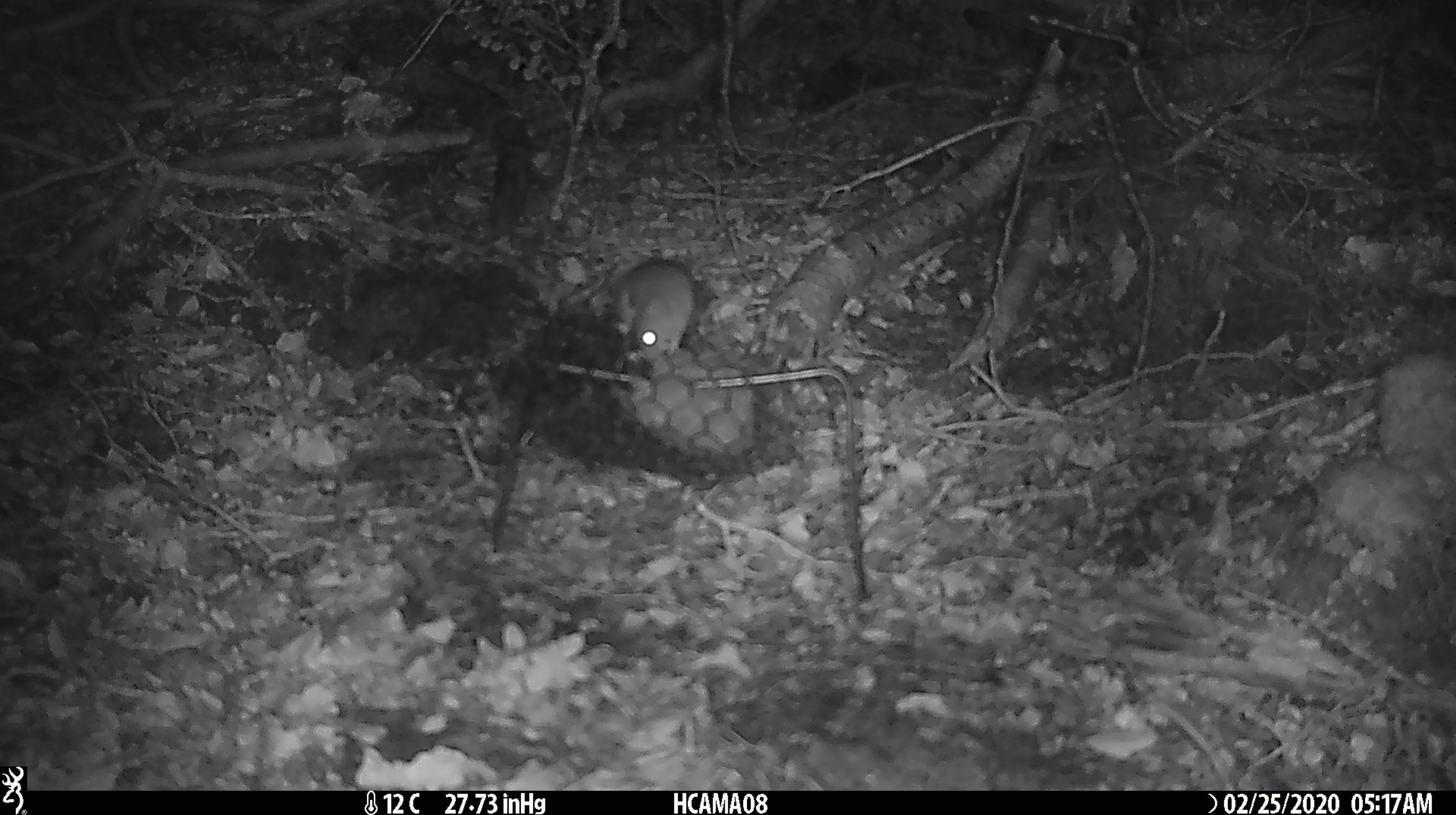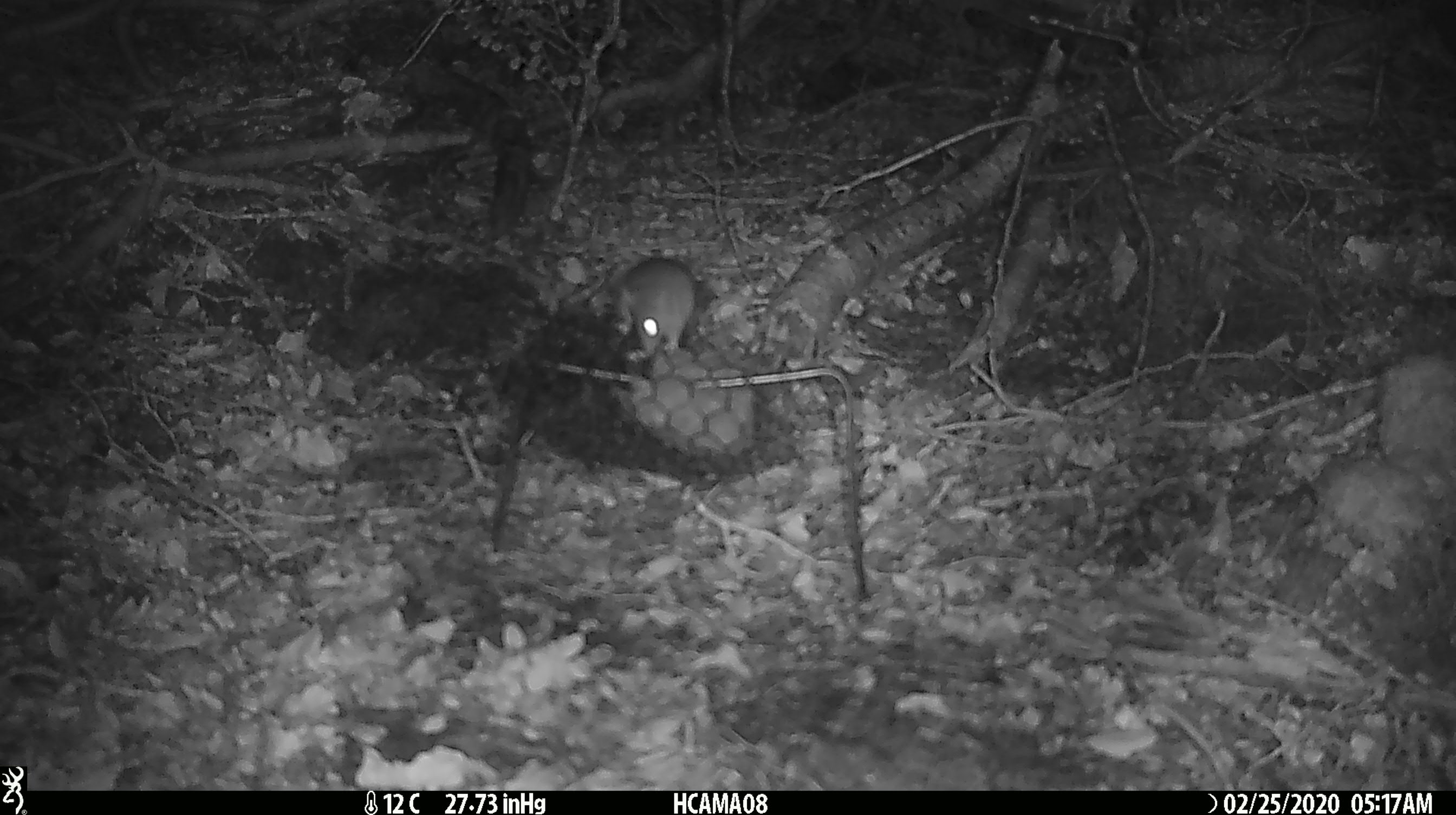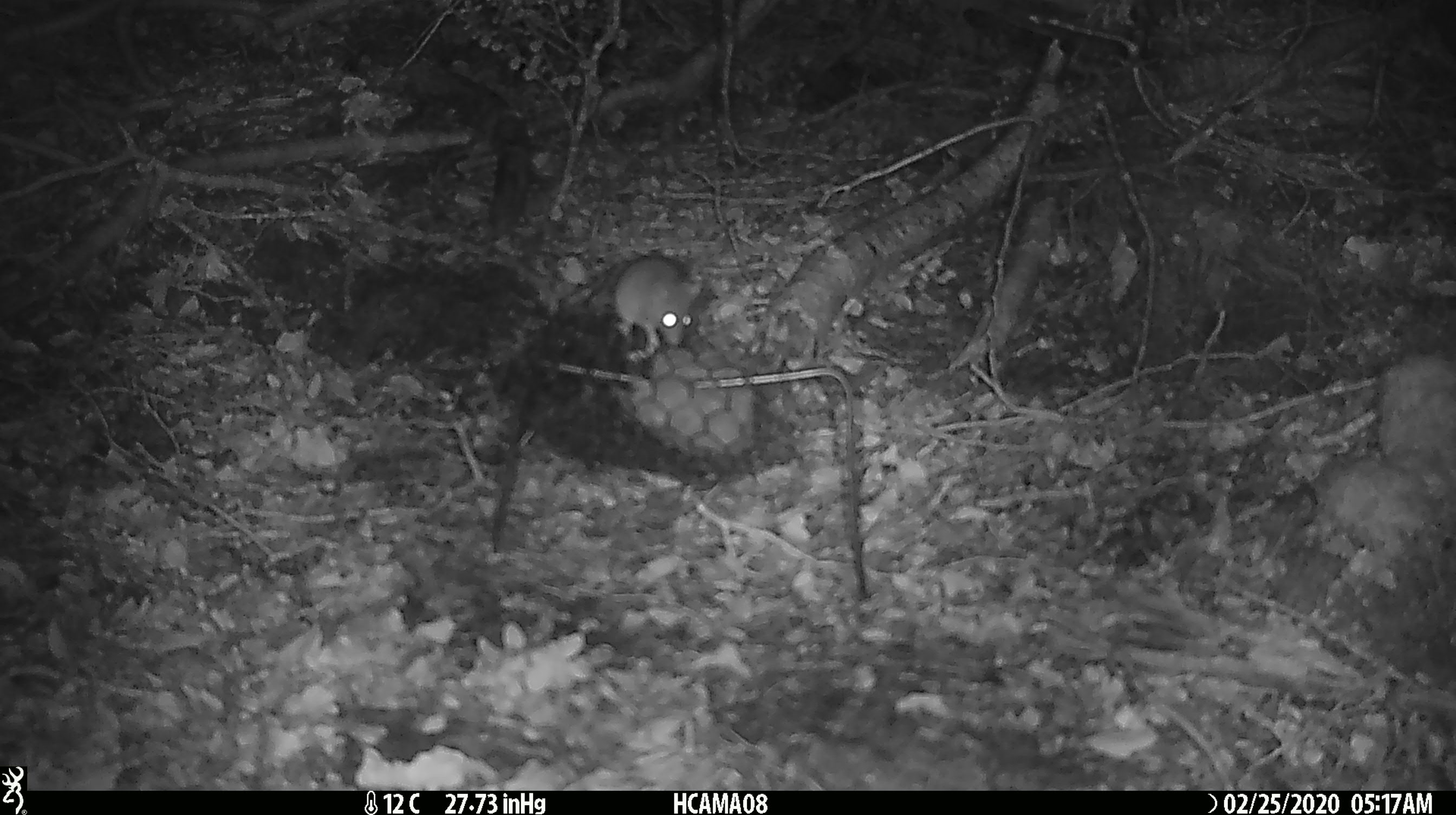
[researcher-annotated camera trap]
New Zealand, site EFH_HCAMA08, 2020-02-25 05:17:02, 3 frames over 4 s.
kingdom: Animalia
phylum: Chordata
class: Mammalia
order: Rodentia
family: Muridae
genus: Mus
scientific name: Mus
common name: mouse